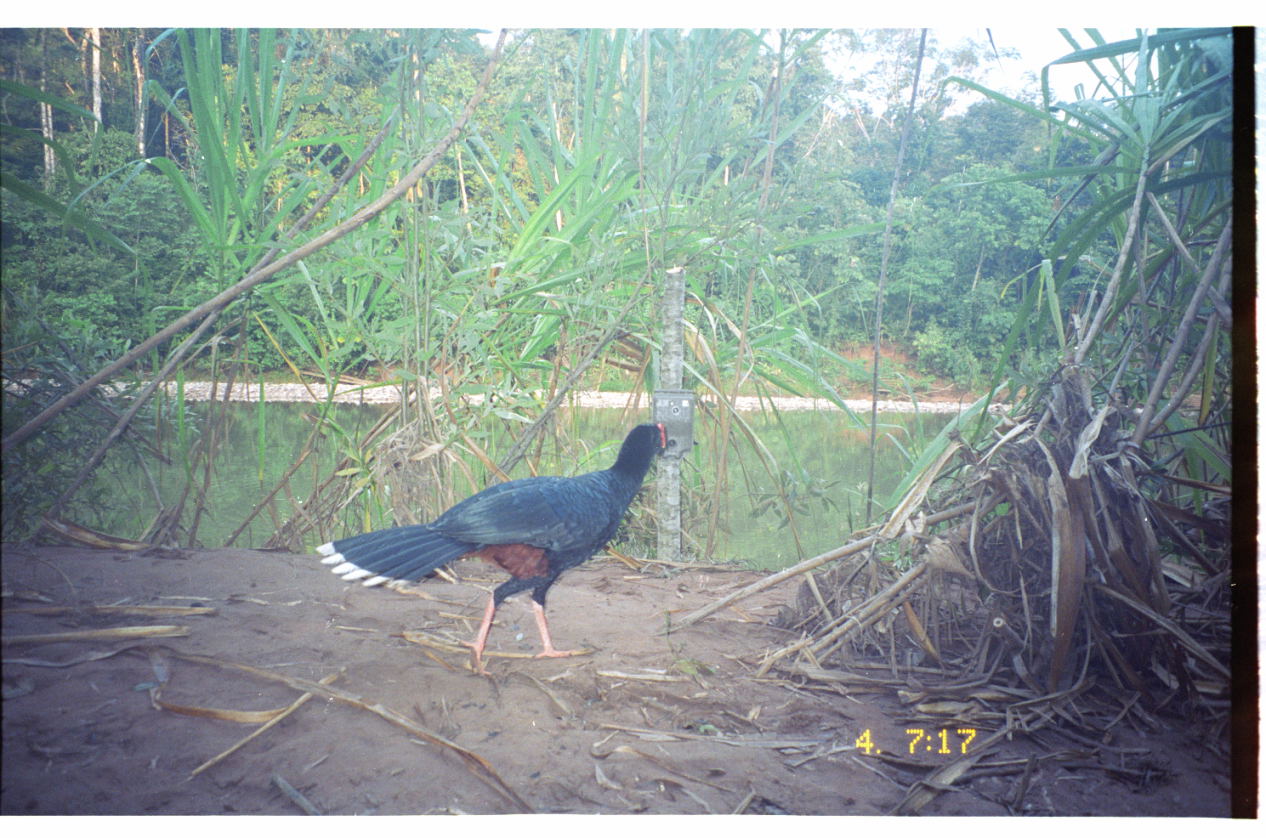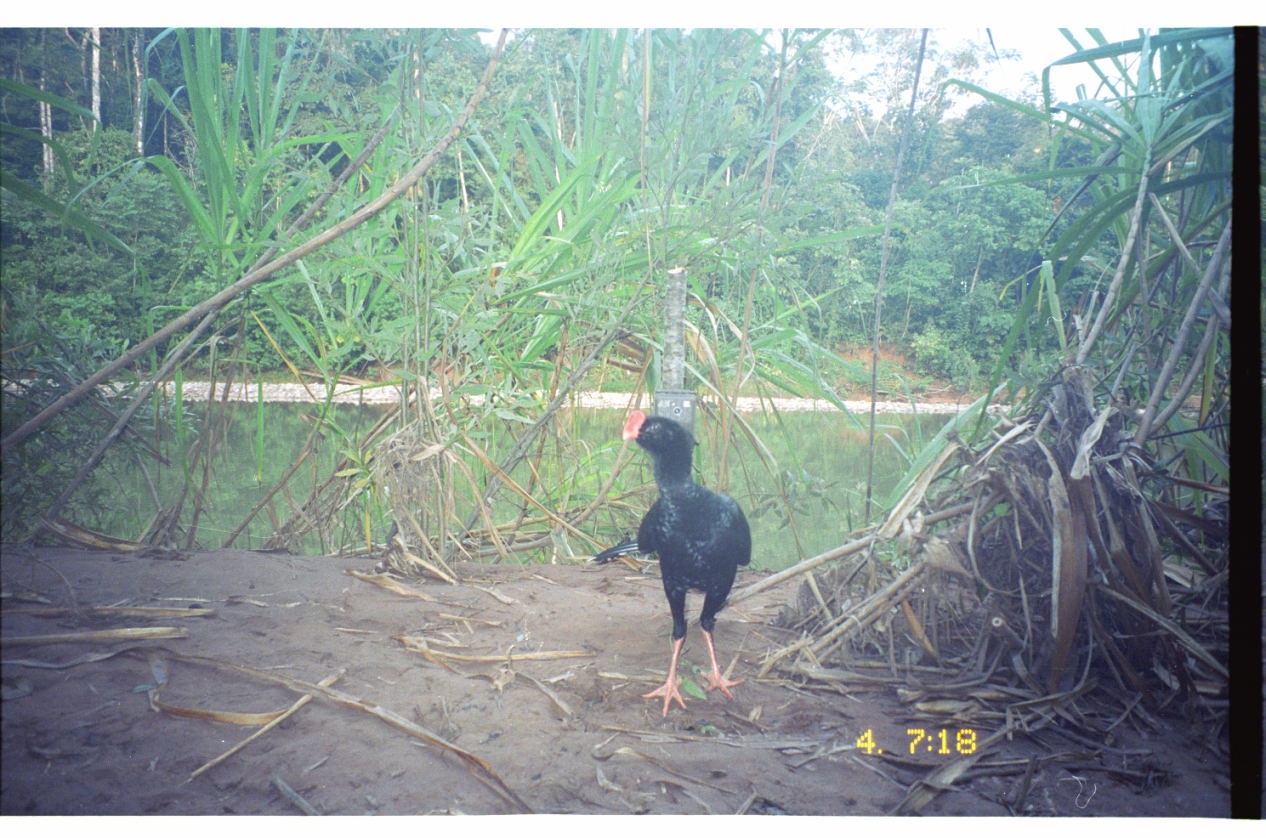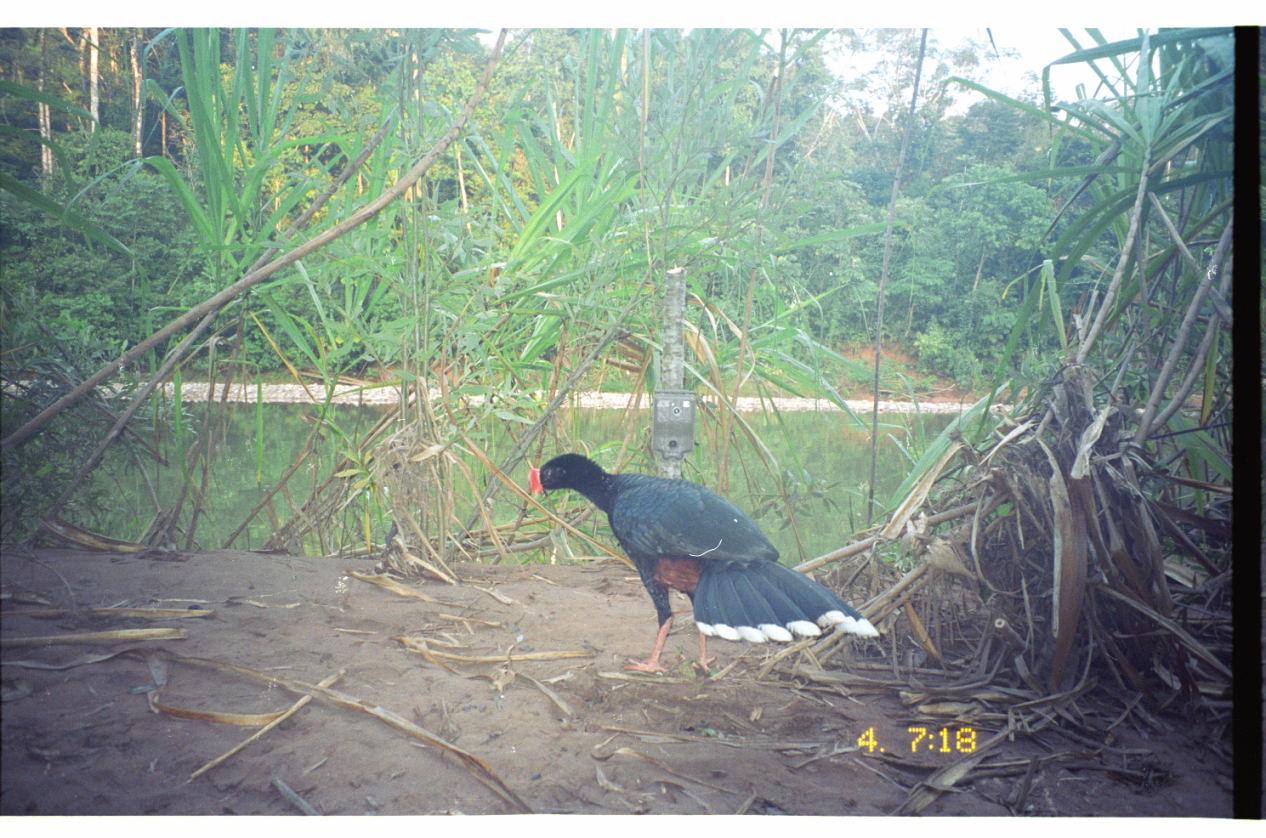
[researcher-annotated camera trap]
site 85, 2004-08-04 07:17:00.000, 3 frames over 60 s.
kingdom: Animalia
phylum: Chordata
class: Aves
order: Galliformes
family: Cracidae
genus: Mitu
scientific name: Mitu tuberosum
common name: razor-billed curassow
Mitu tuberosum (razor-billed curassow).